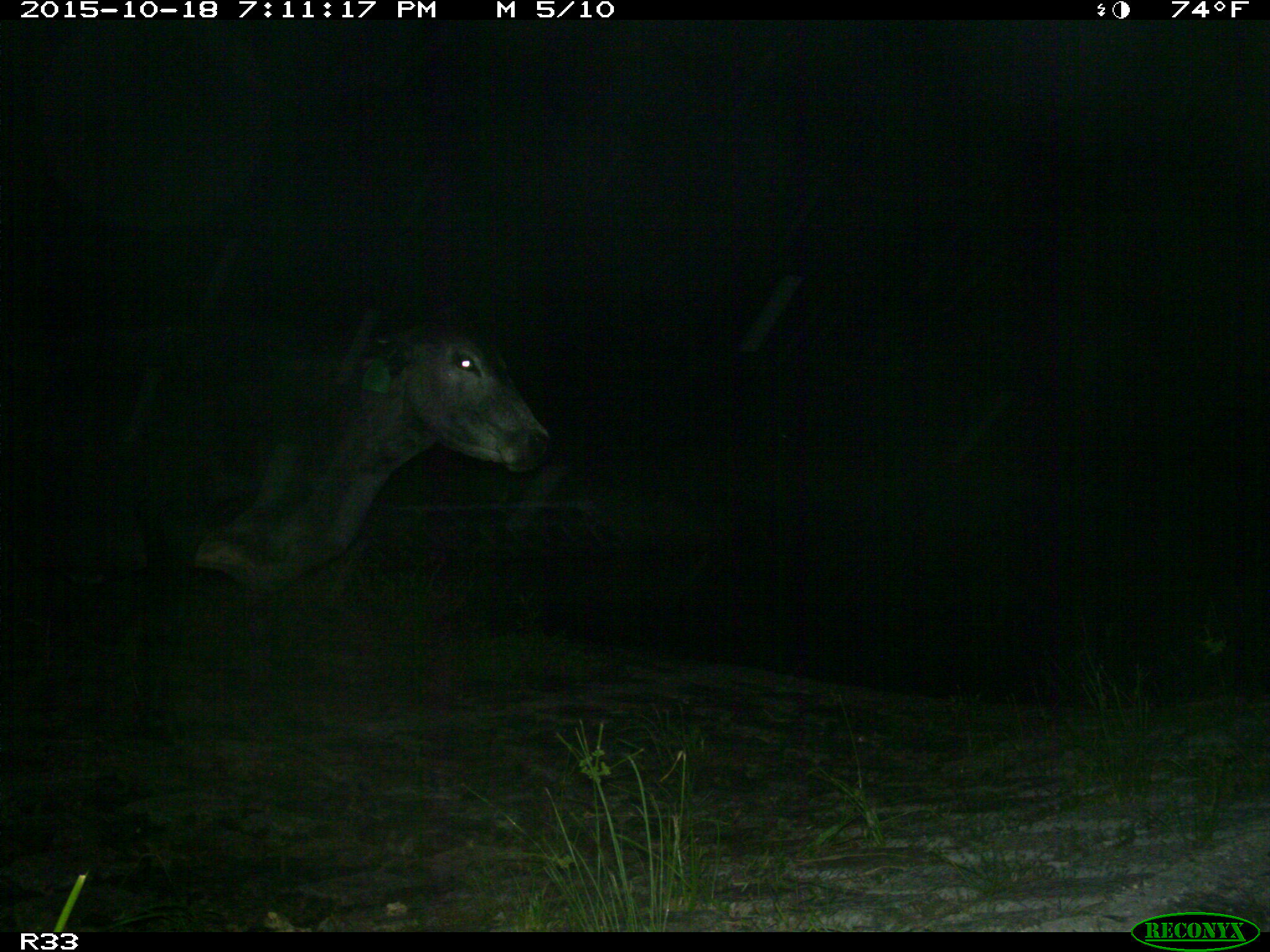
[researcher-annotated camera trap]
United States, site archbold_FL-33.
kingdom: Animalia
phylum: Chordata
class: Mammalia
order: Artiodactyla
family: Bovidae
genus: Bos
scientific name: Bos taurus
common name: domestic cow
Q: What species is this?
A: Bos taurus (domestic cow).